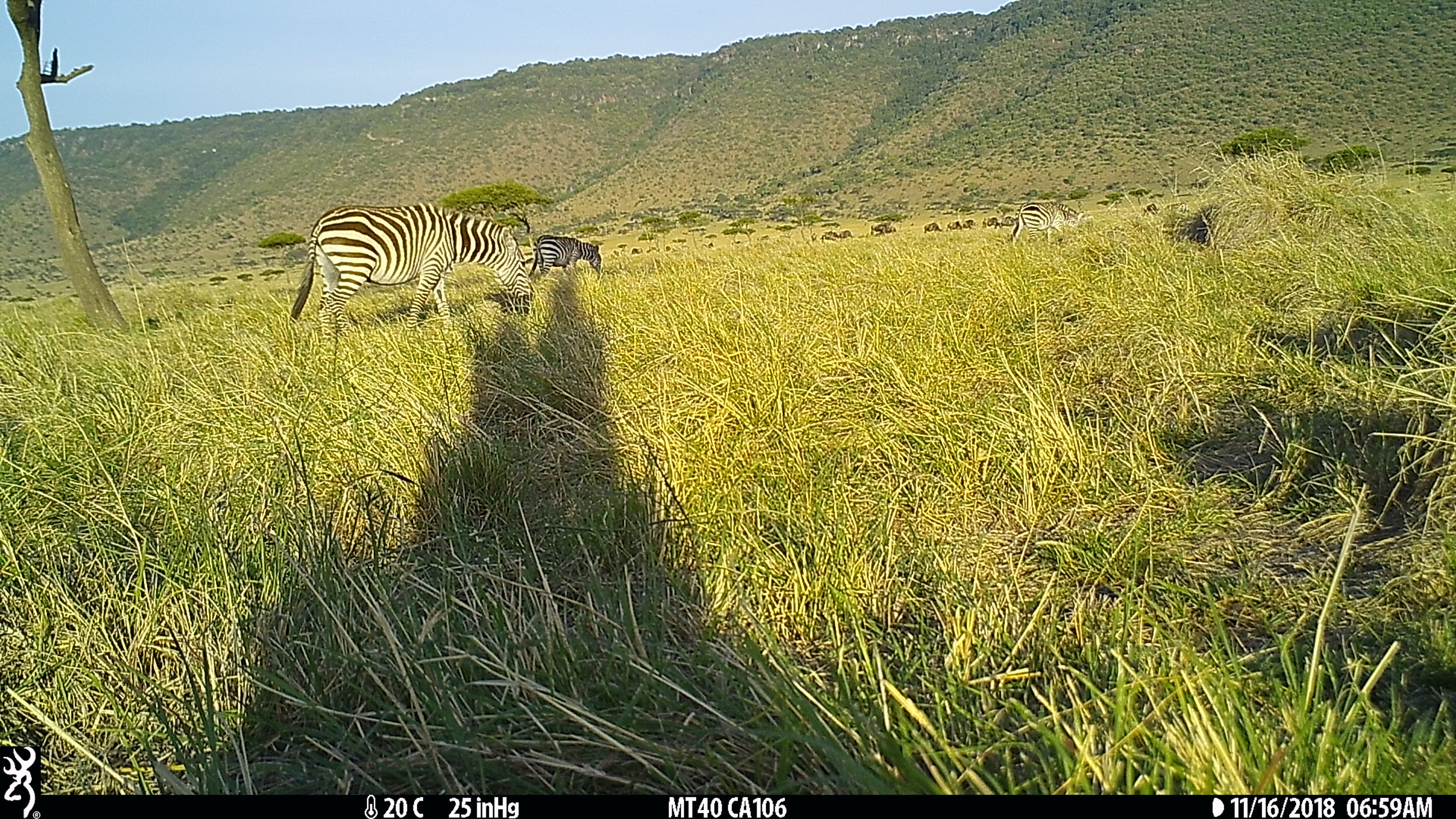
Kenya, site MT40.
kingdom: Animalia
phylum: Chordata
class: Mammalia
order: Perissodactyla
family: Equidae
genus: Equus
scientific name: Equus quagga burchellii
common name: burchell's zebra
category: zebra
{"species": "zebra (burchell's zebra) (Equus quagga burchellii)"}